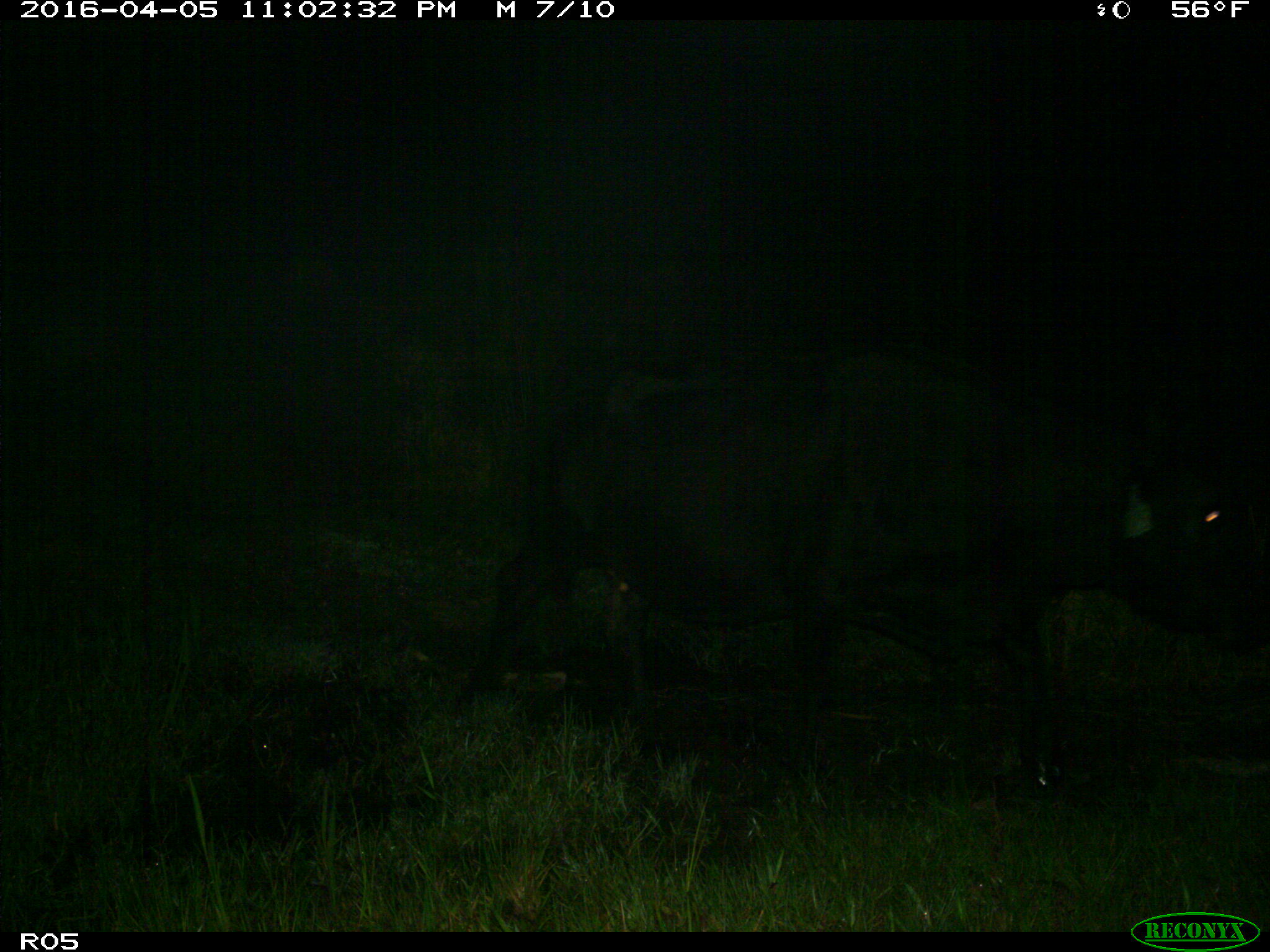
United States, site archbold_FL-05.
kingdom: Animalia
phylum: Chordata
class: Mammalia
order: Artiodactyla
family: Bovidae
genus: Bos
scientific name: Bos taurus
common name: domestic cow